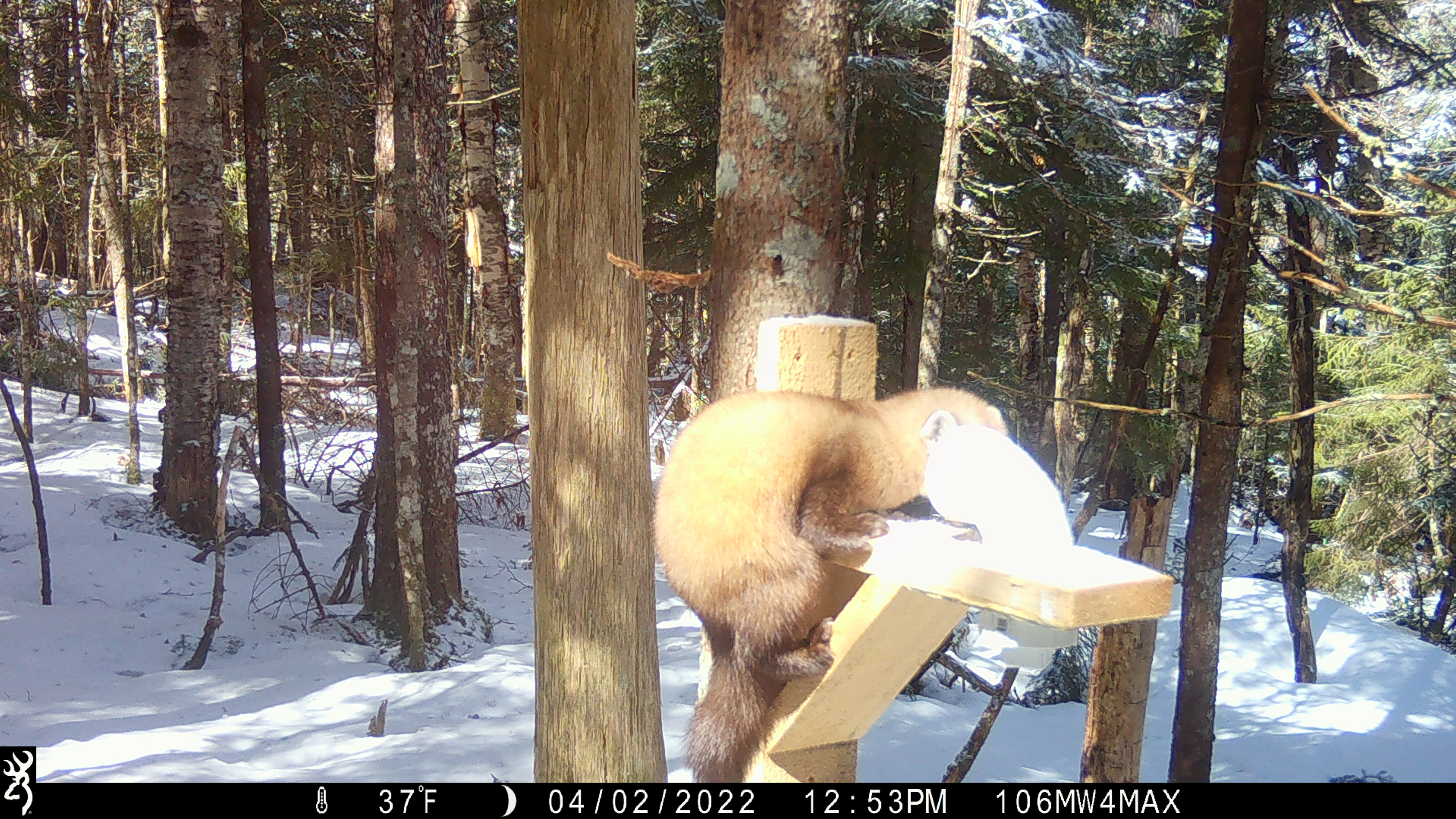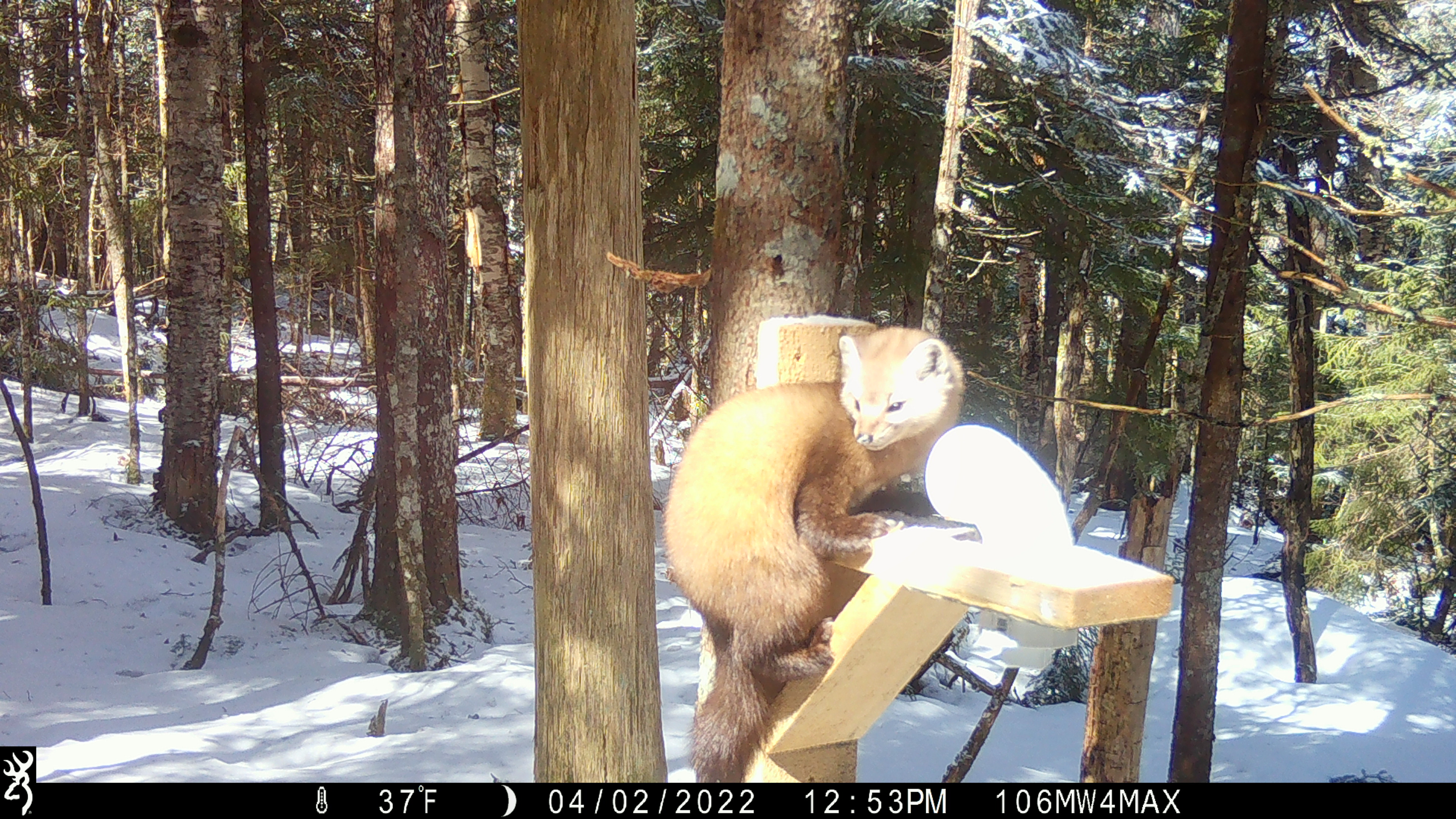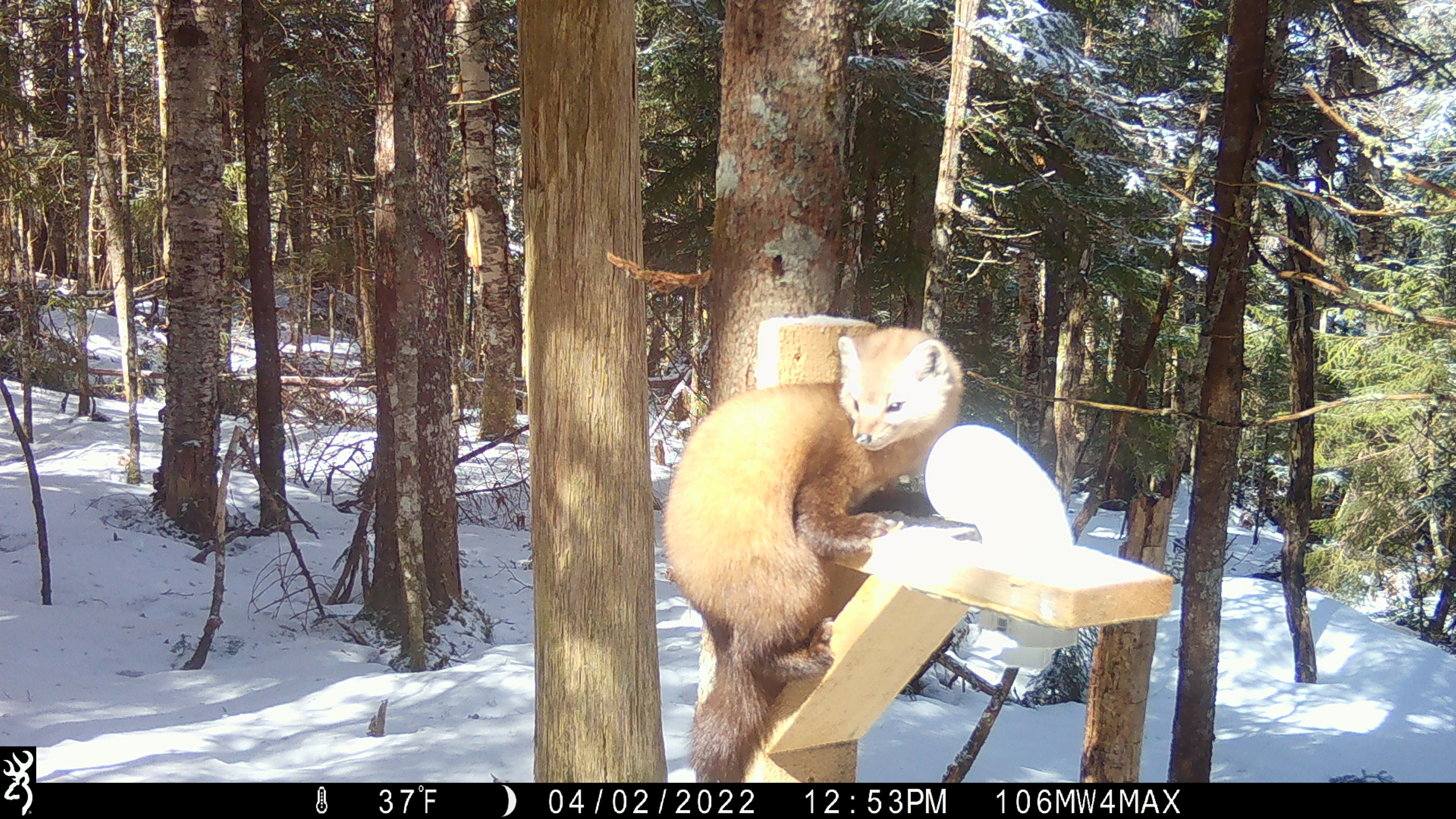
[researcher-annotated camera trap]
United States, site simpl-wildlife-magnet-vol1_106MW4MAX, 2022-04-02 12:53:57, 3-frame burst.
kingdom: Animalia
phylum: Chordata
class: Mammalia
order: Carnivora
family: Mustelidae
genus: Martes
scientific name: Martes americana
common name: american marten